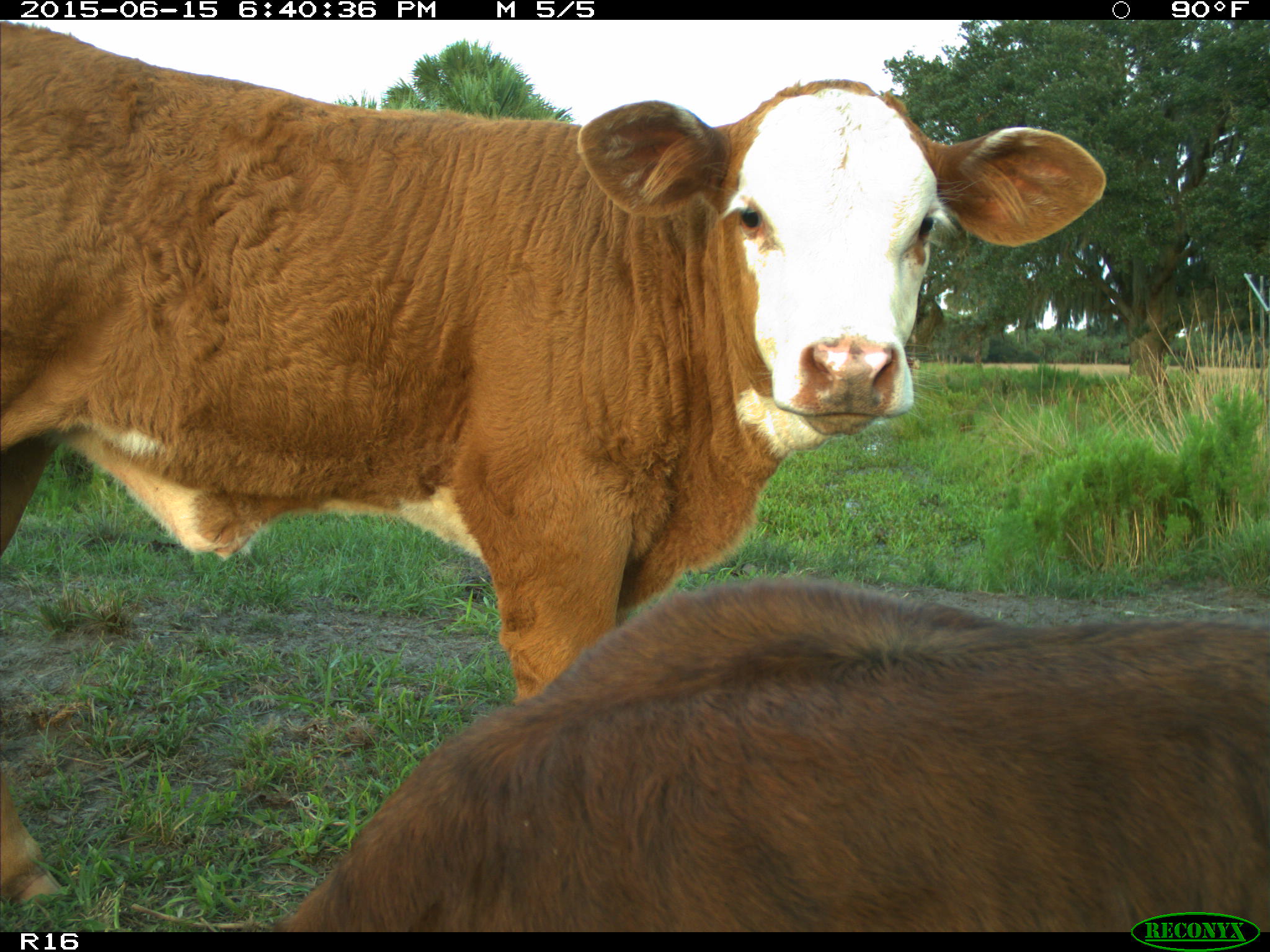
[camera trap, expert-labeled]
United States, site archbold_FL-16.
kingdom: Animalia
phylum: Chordata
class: Mammalia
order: Artiodactyla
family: Bovidae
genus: Bos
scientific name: Bos taurus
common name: domestic cow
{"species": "Bos taurus (domestic cow)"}